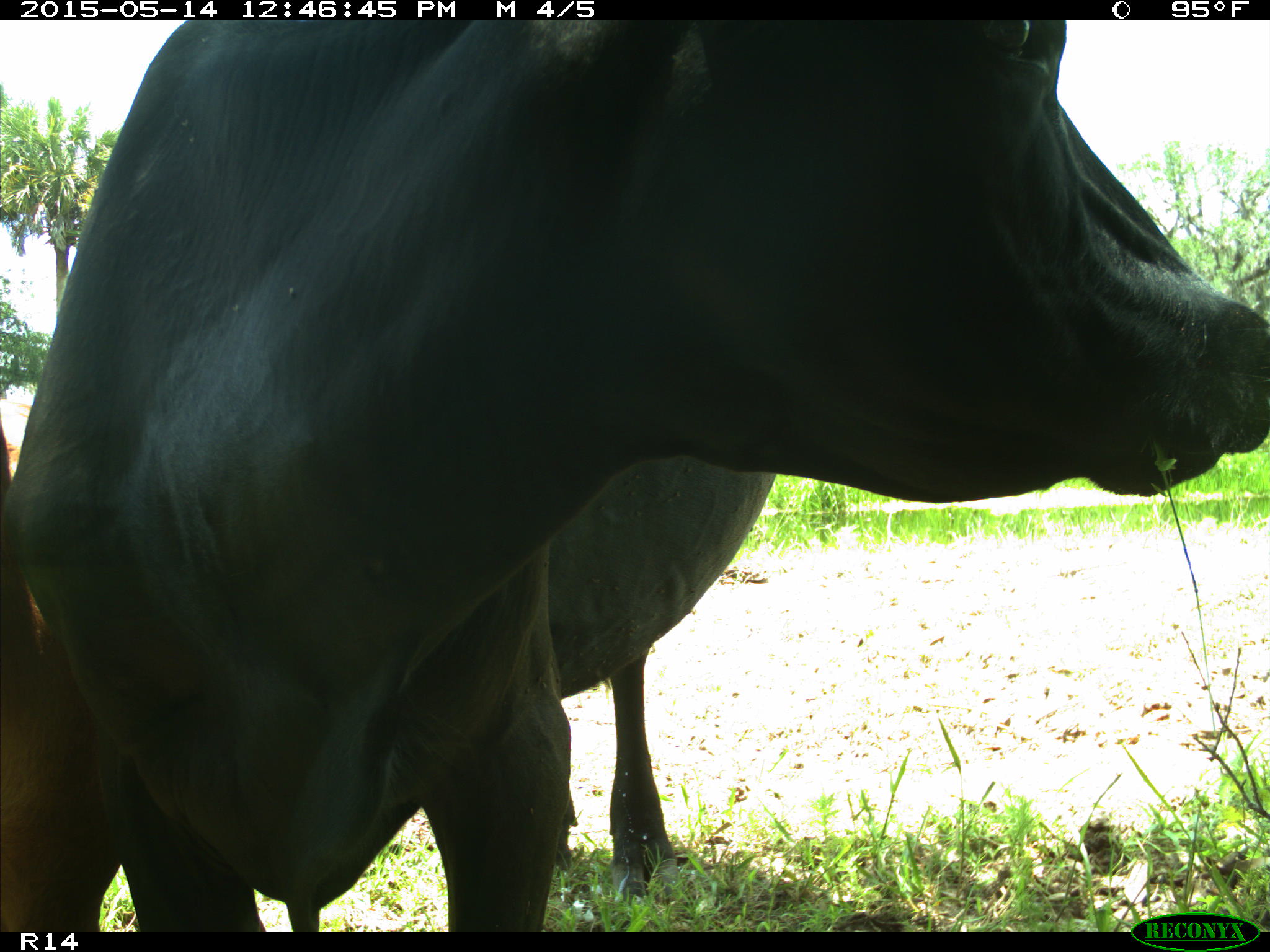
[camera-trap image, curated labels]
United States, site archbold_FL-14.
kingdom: Animalia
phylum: Chordata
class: Mammalia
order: Artiodactyla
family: Bovidae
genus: Bos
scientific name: Bos taurus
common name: domestic cow